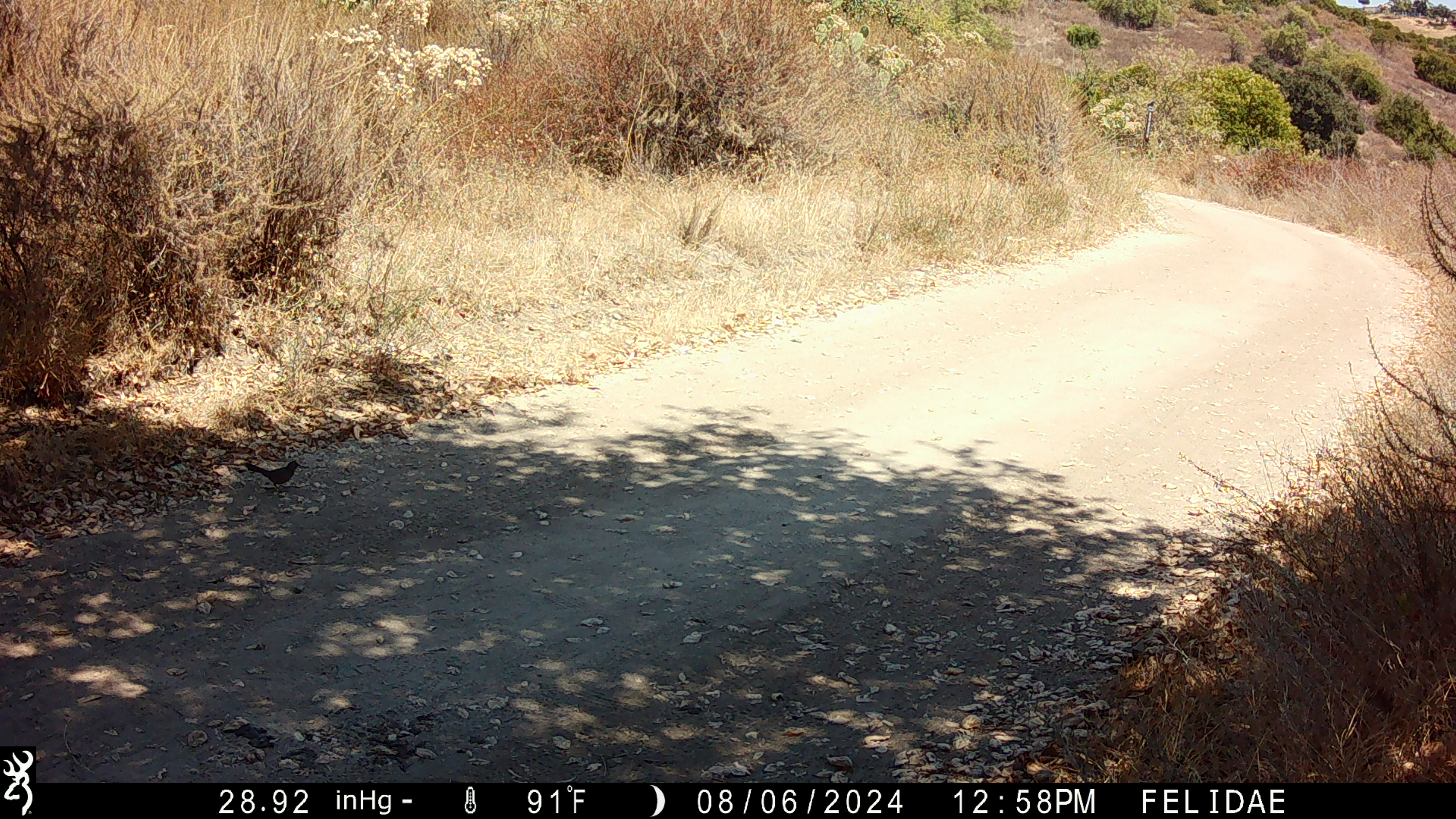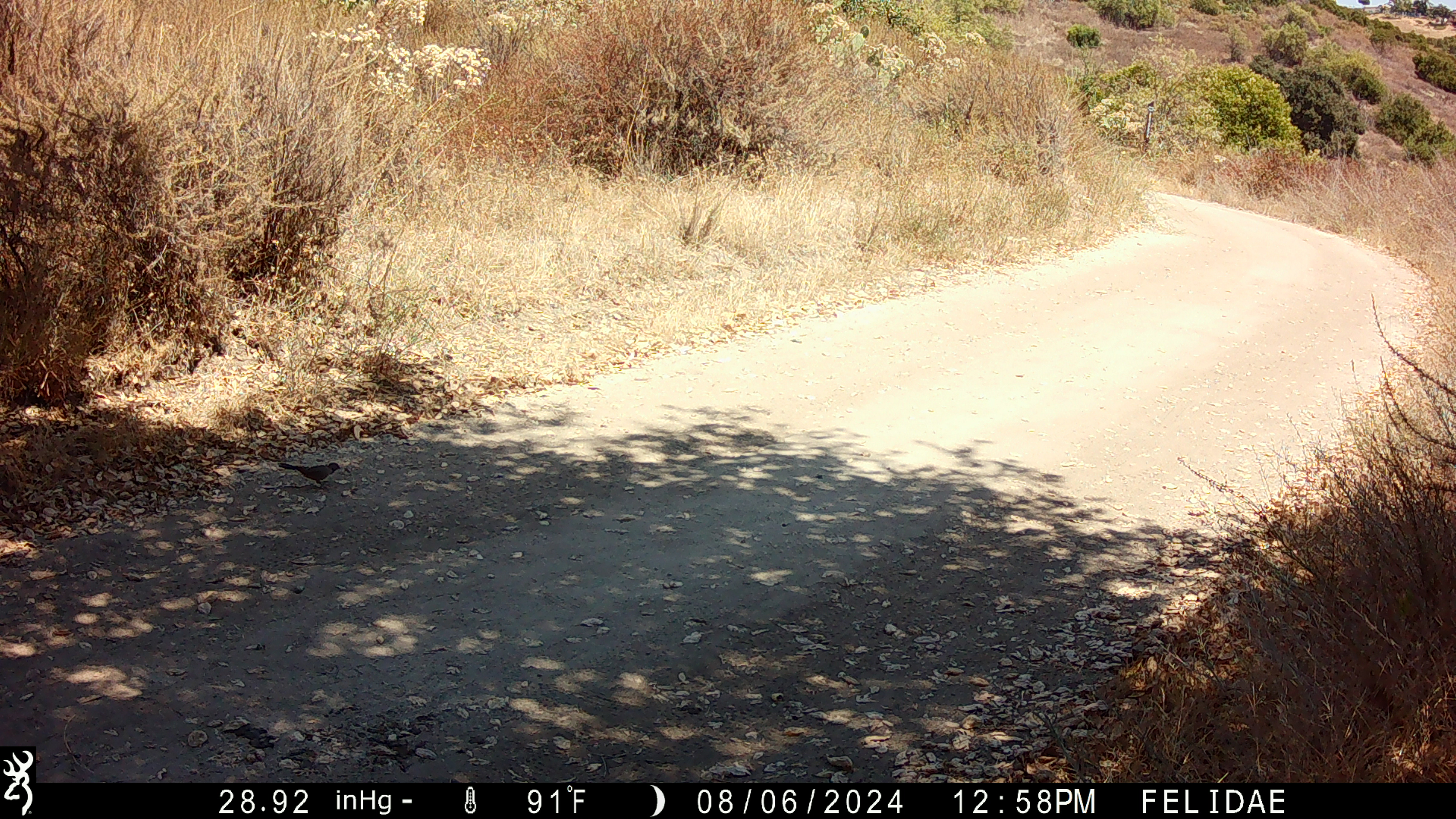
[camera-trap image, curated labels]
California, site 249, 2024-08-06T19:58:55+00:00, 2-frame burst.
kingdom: Animalia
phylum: Chordata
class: Aves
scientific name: Aves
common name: bird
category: unknown bird